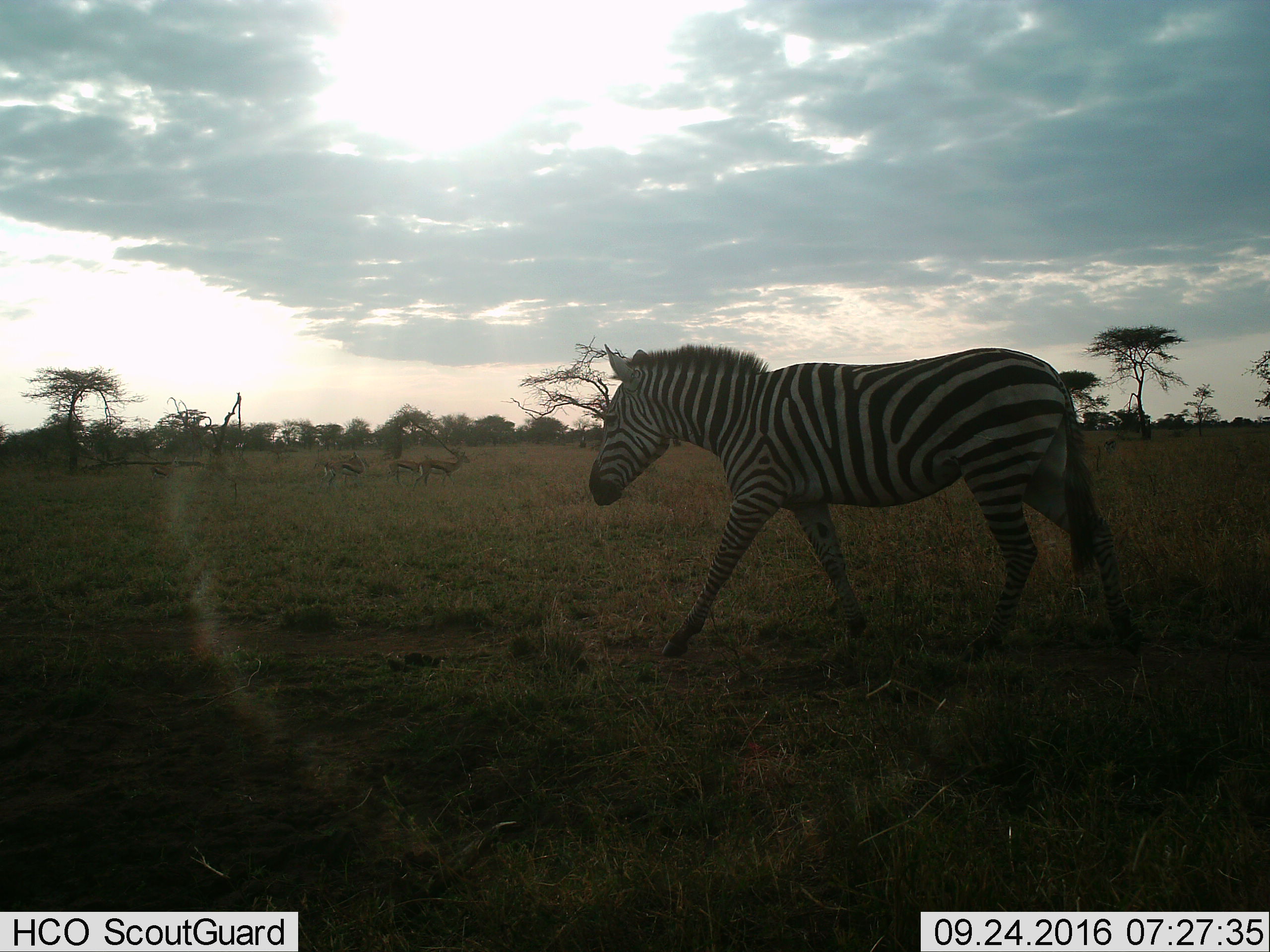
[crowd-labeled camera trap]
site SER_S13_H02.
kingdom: Animalia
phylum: Chordata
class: Mammalia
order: Artiodactyla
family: Bovidae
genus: Eudorcas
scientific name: Eudorcas thomsonii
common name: thomson's gazelle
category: gazellethomsons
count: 4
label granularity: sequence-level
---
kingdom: Animalia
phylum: Chordata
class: Mammalia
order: Perissodactyla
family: Equidae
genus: Equus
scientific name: Equus quagga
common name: plains zebra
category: zebraplains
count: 1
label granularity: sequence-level